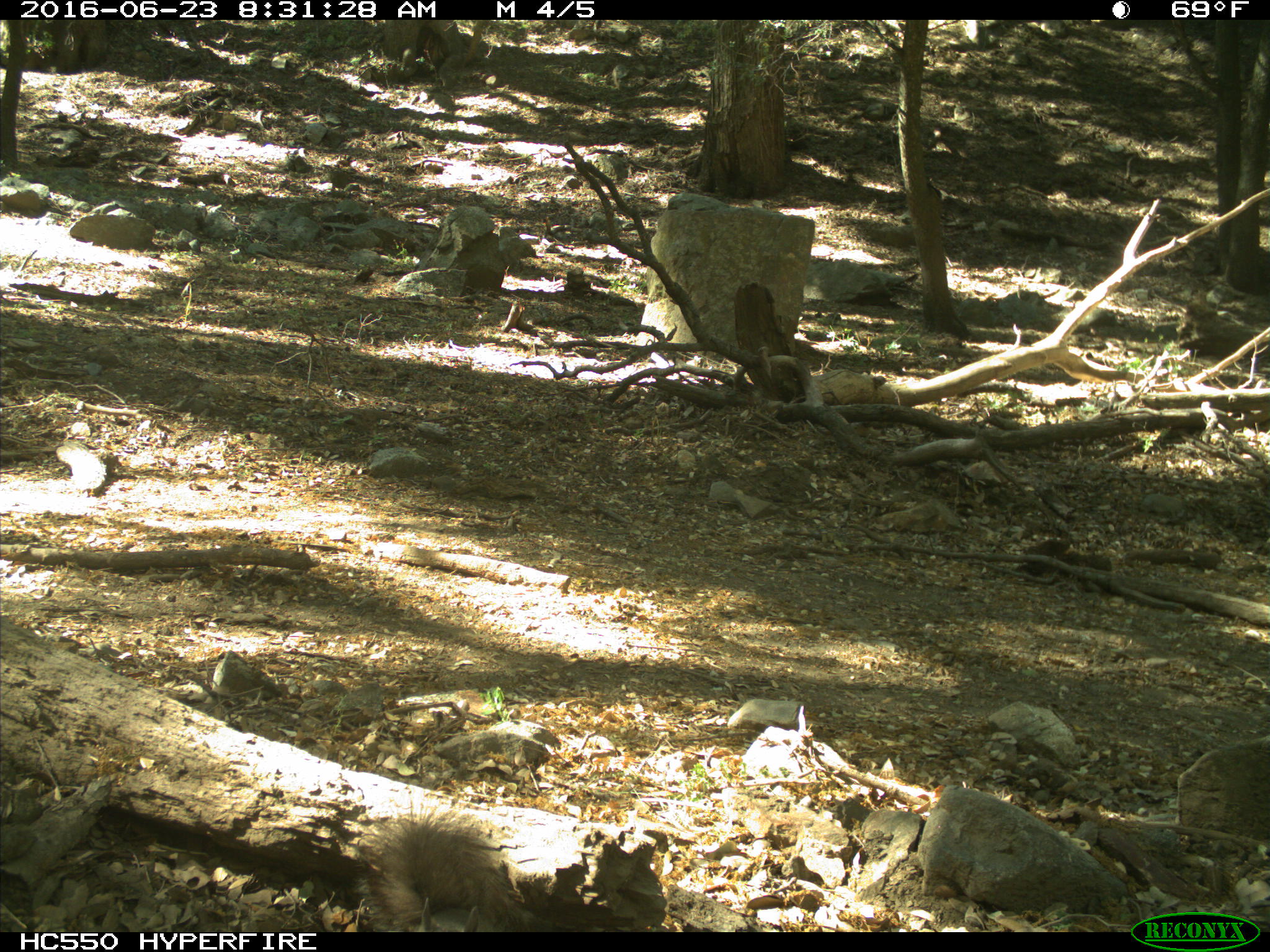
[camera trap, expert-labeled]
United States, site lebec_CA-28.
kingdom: Animalia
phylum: Chordata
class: Mammalia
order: Rodentia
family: Sciuridae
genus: Sciurus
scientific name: Sciurus carolinensis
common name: eastern gray squirrel